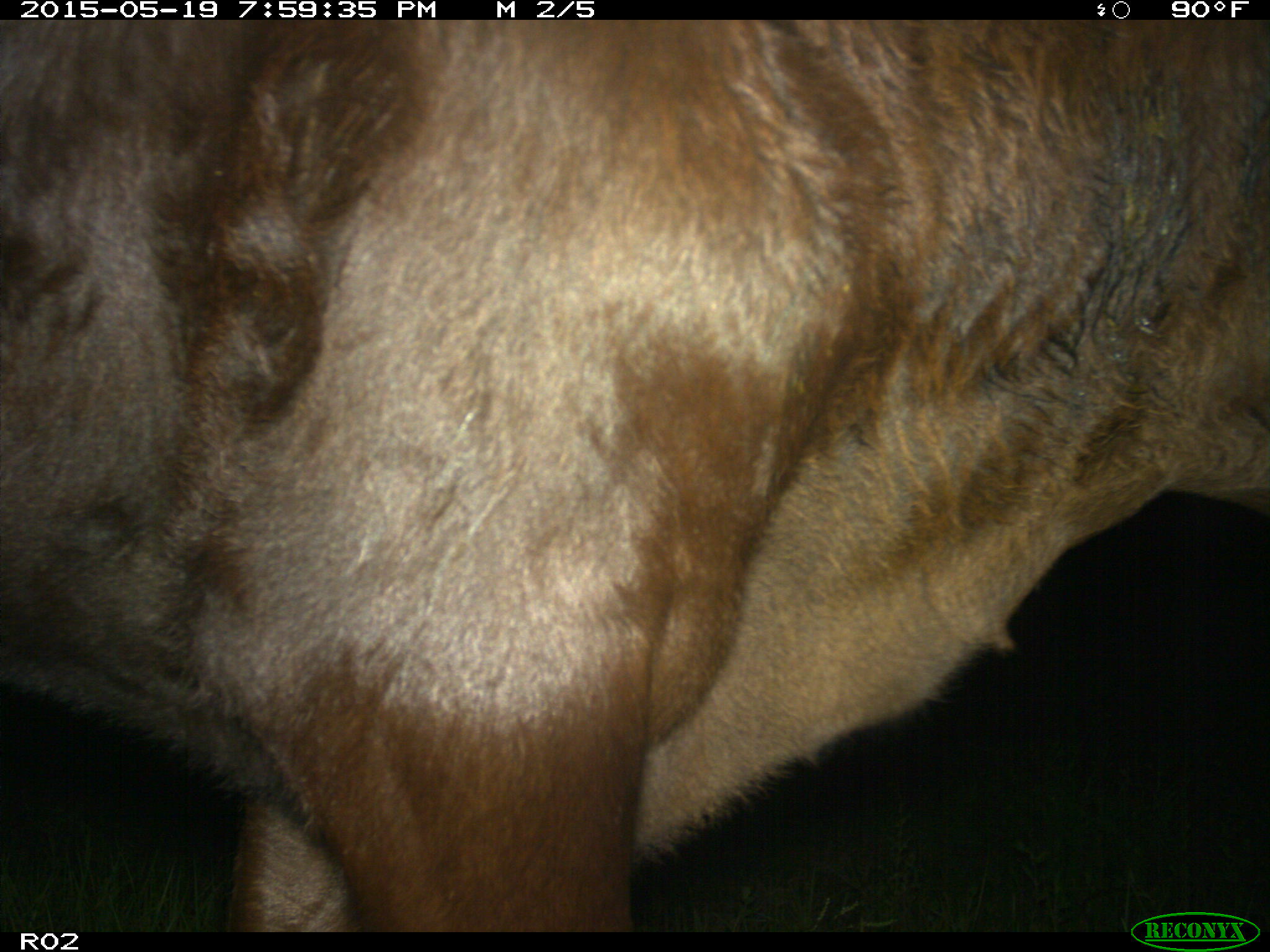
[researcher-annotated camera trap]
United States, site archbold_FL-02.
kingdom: Animalia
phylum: Chordata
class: Mammalia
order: Artiodactyla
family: Bovidae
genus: Bos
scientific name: Bos taurus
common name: domestic cow